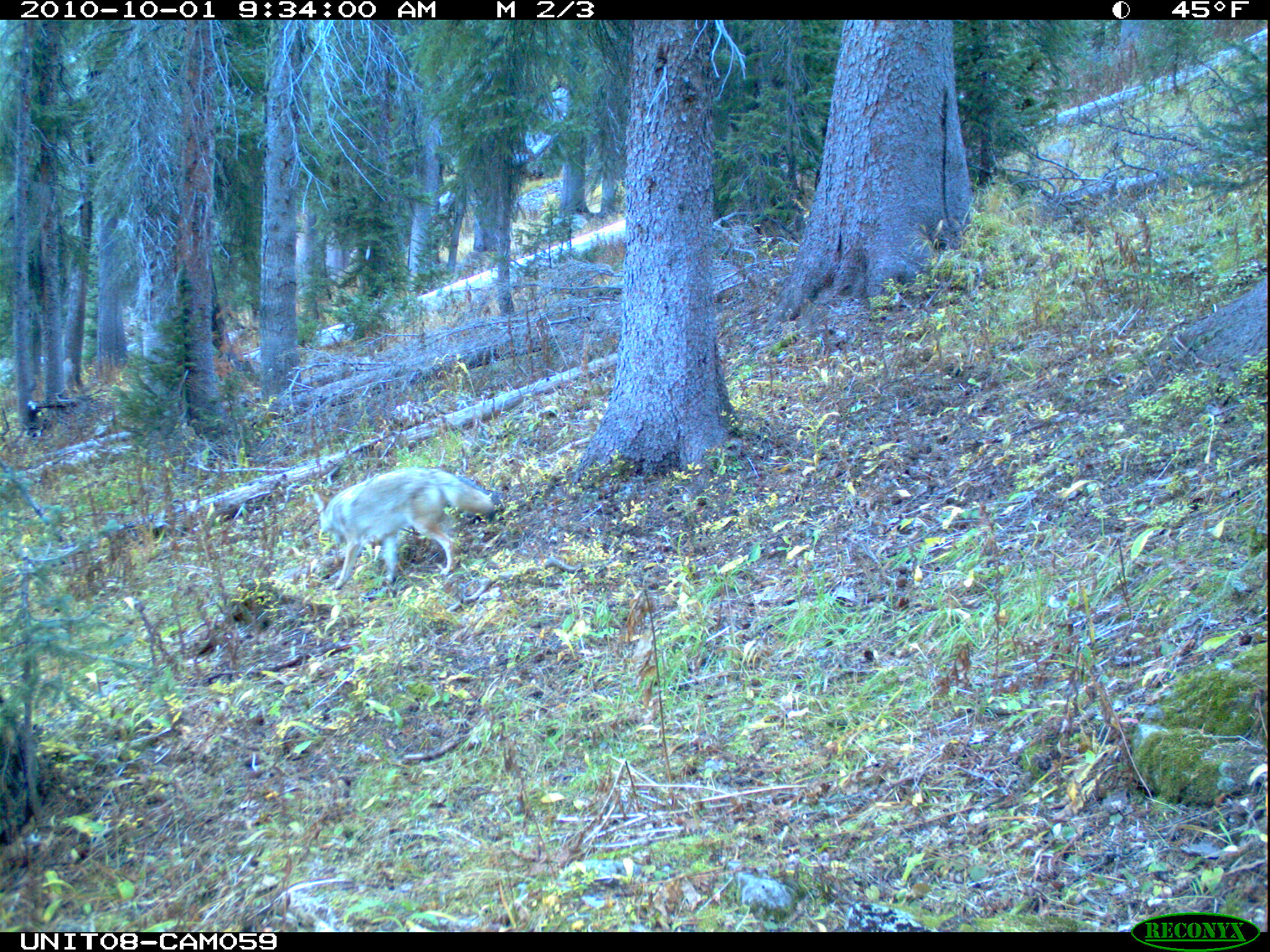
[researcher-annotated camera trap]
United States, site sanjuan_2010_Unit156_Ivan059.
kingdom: Animalia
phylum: Chordata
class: Mammalia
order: Carnivora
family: Canidae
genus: Canis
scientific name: Canis latrans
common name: coyote